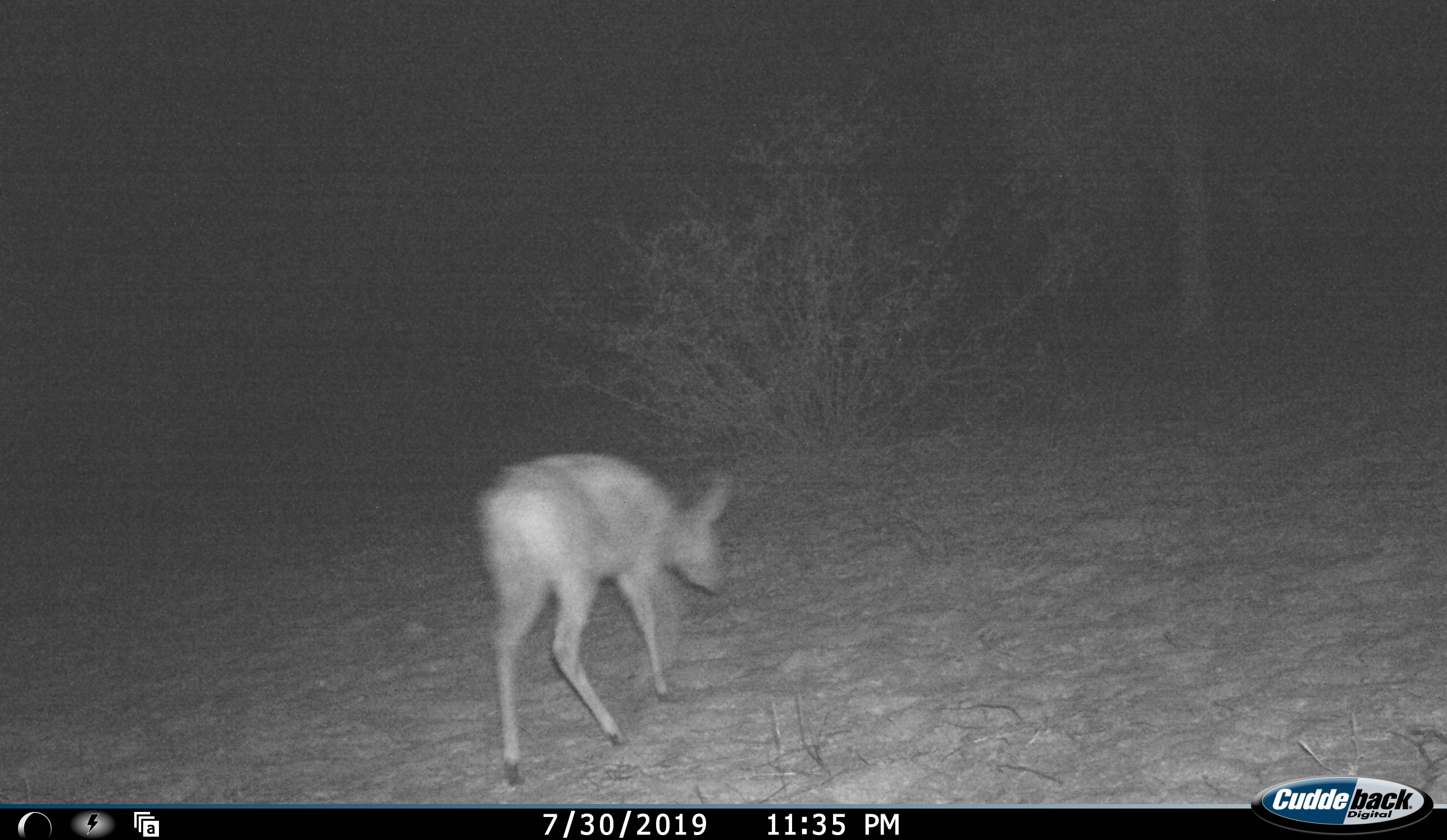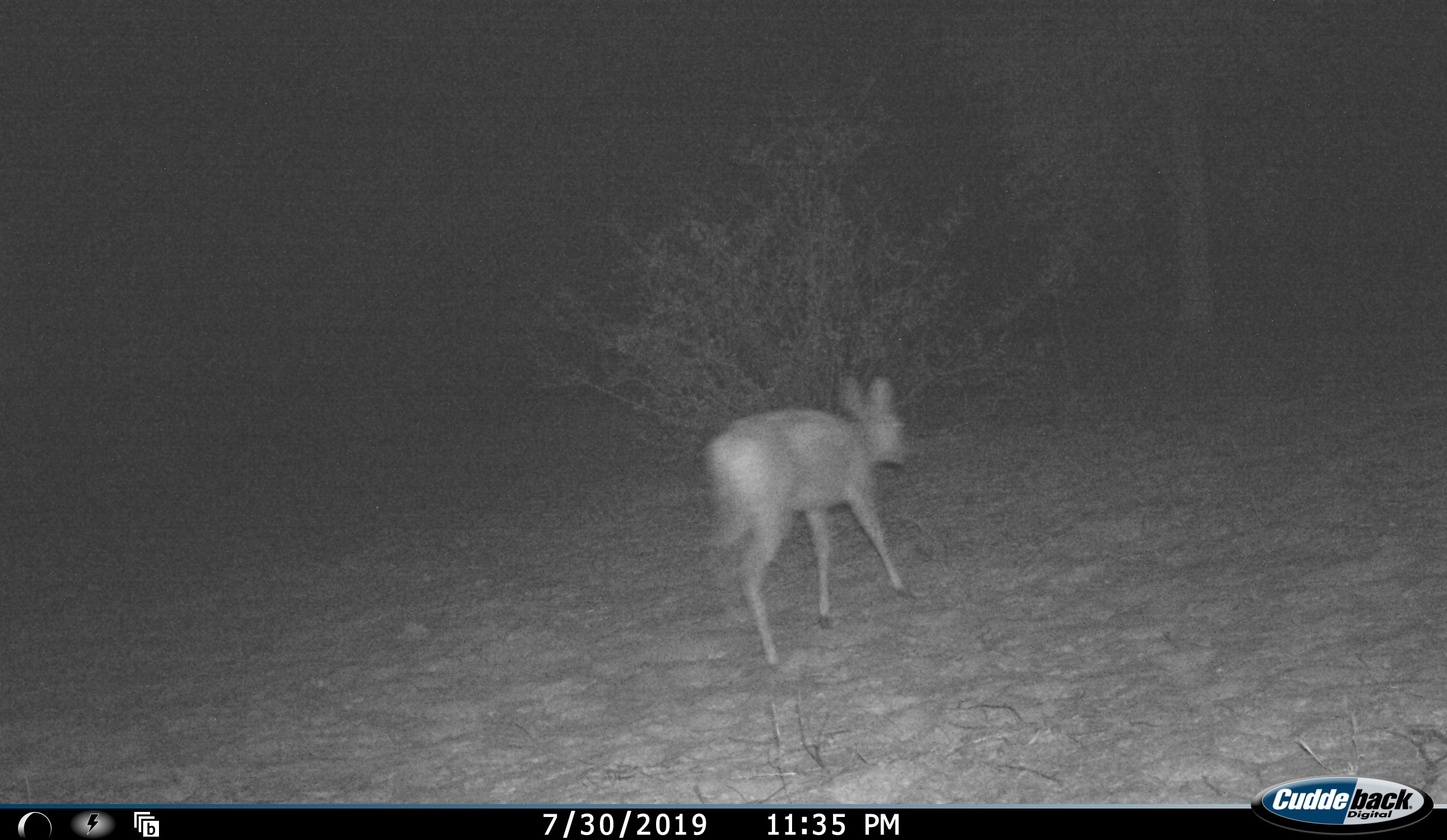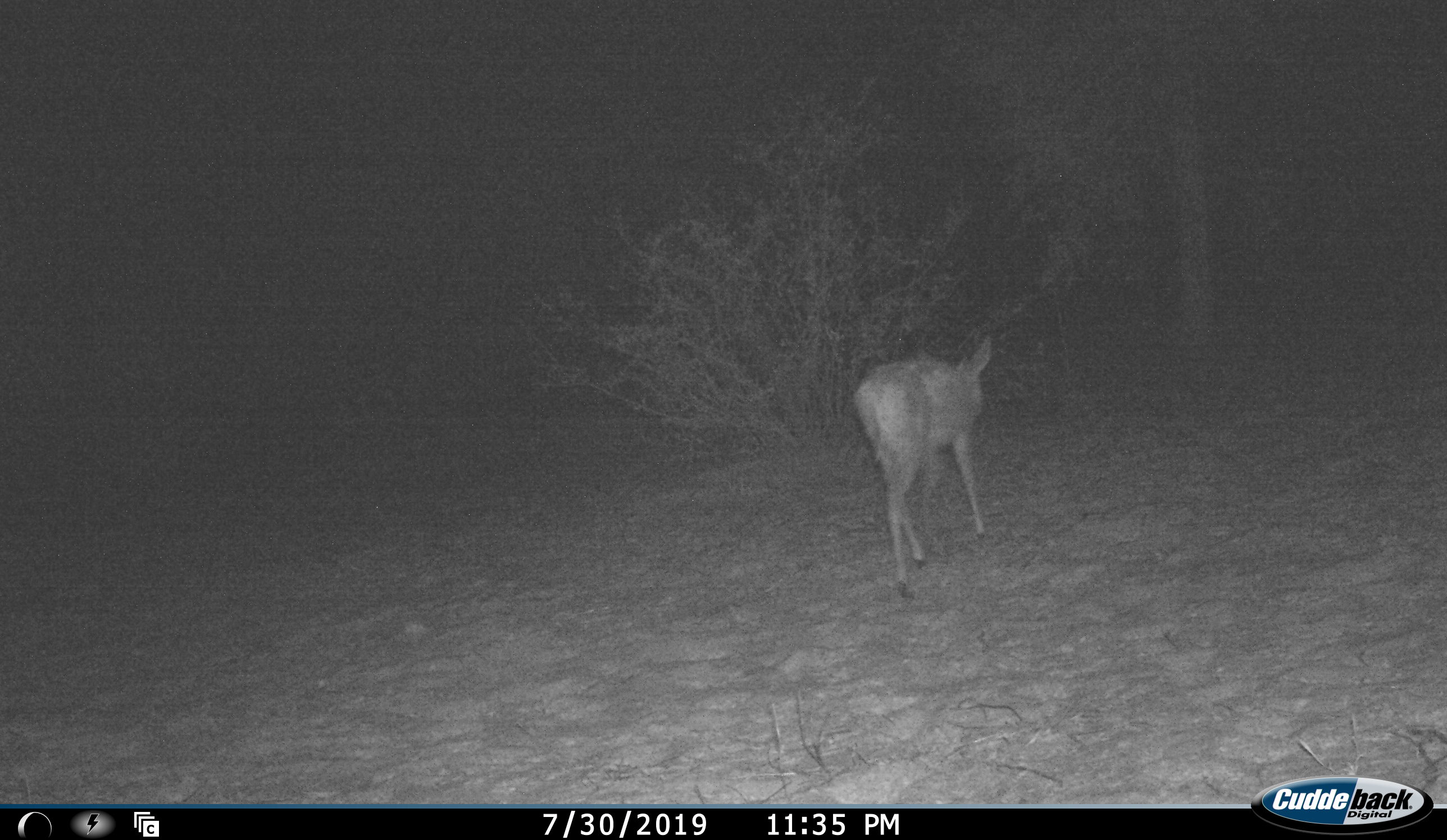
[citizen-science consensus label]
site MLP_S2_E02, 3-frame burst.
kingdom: Animalia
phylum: Chordata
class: Mammalia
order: Artiodactyla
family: Bovidae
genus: Sylvicapra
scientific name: Sylvicapra grimmia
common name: common duiker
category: duikercommongrey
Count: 1.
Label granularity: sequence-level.